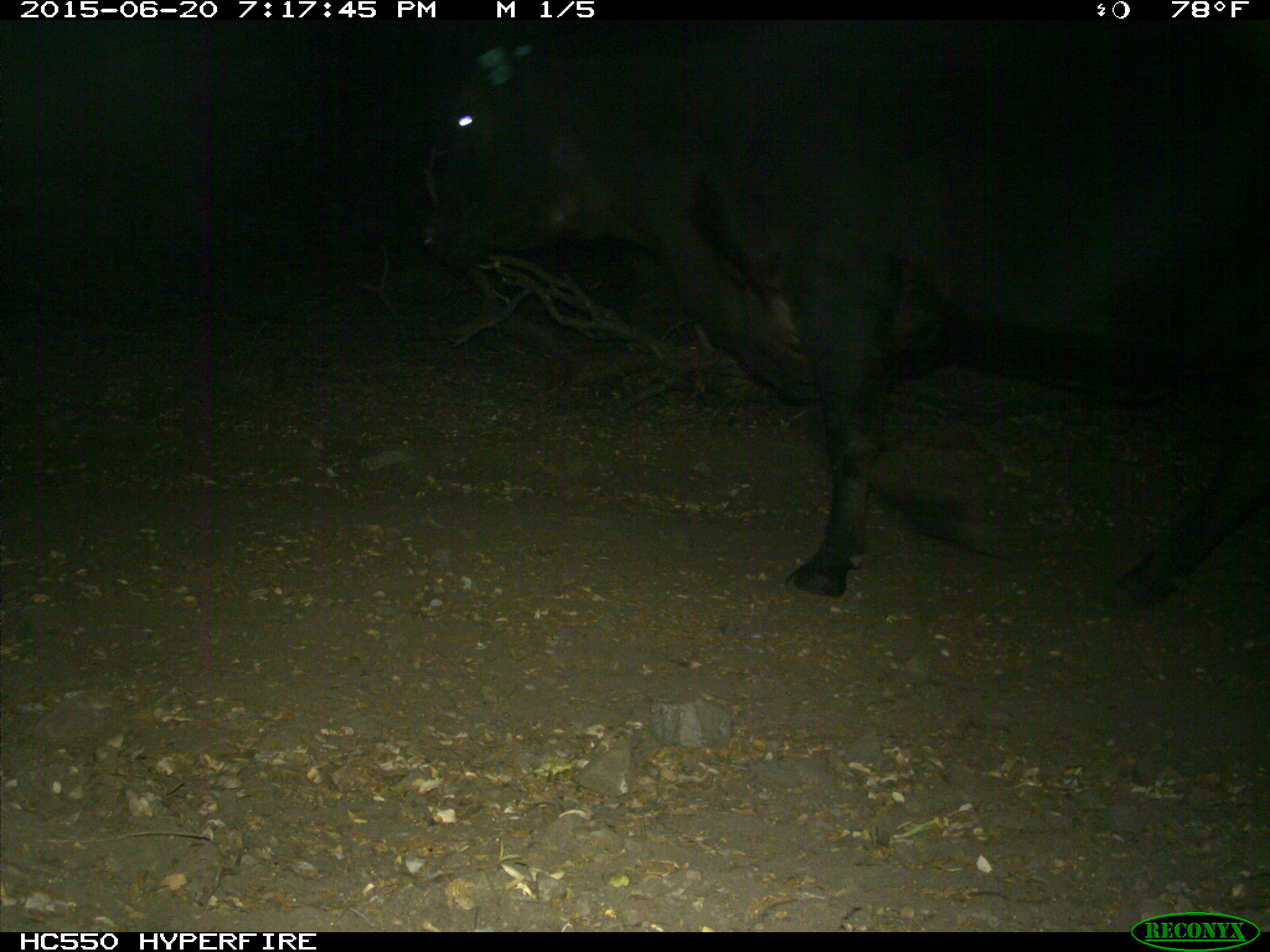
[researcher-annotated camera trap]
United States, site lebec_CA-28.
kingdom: Animalia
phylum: Chordata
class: Mammalia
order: Artiodactyla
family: Bovidae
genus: Bos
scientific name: Bos taurus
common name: domestic cow